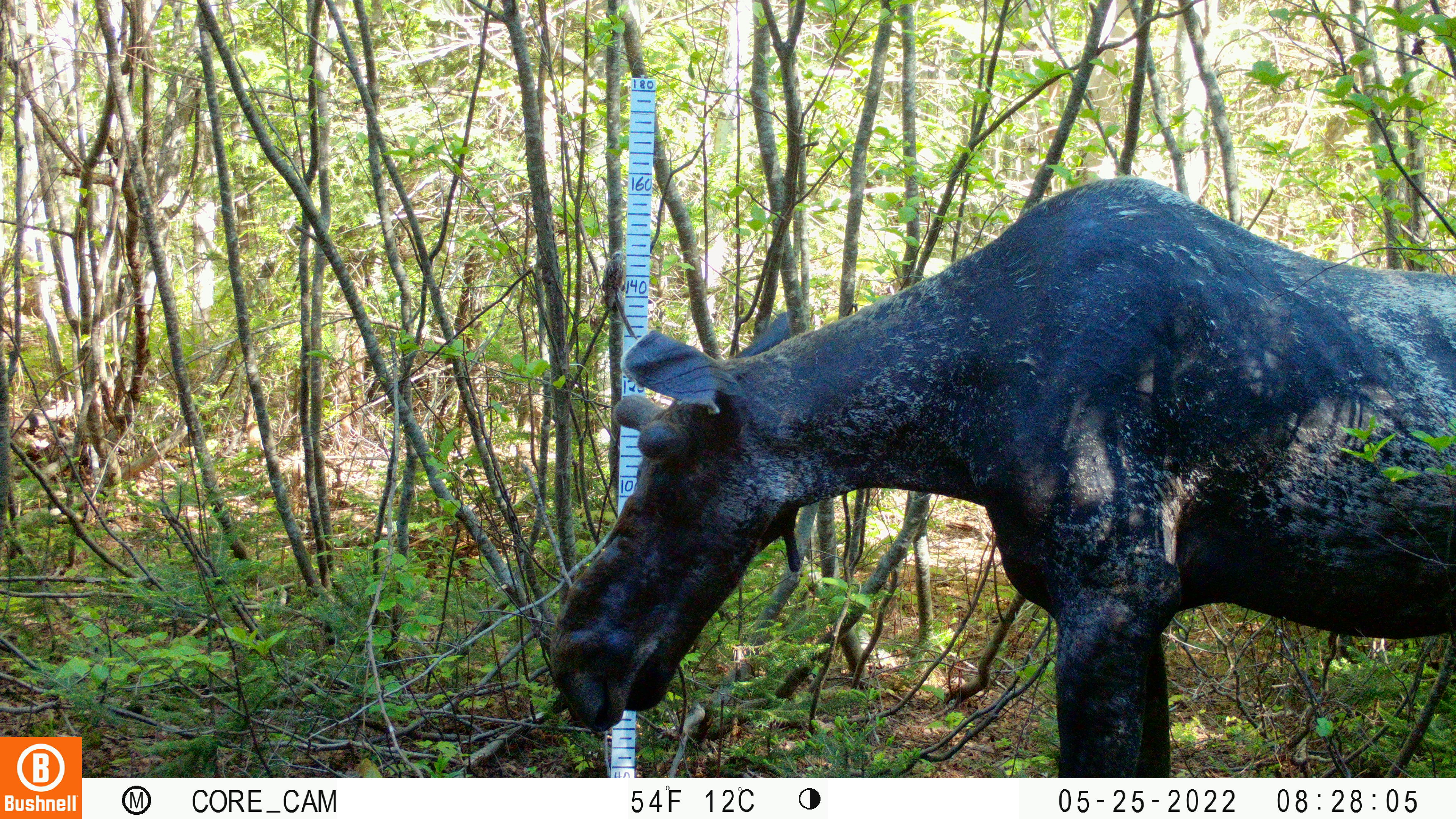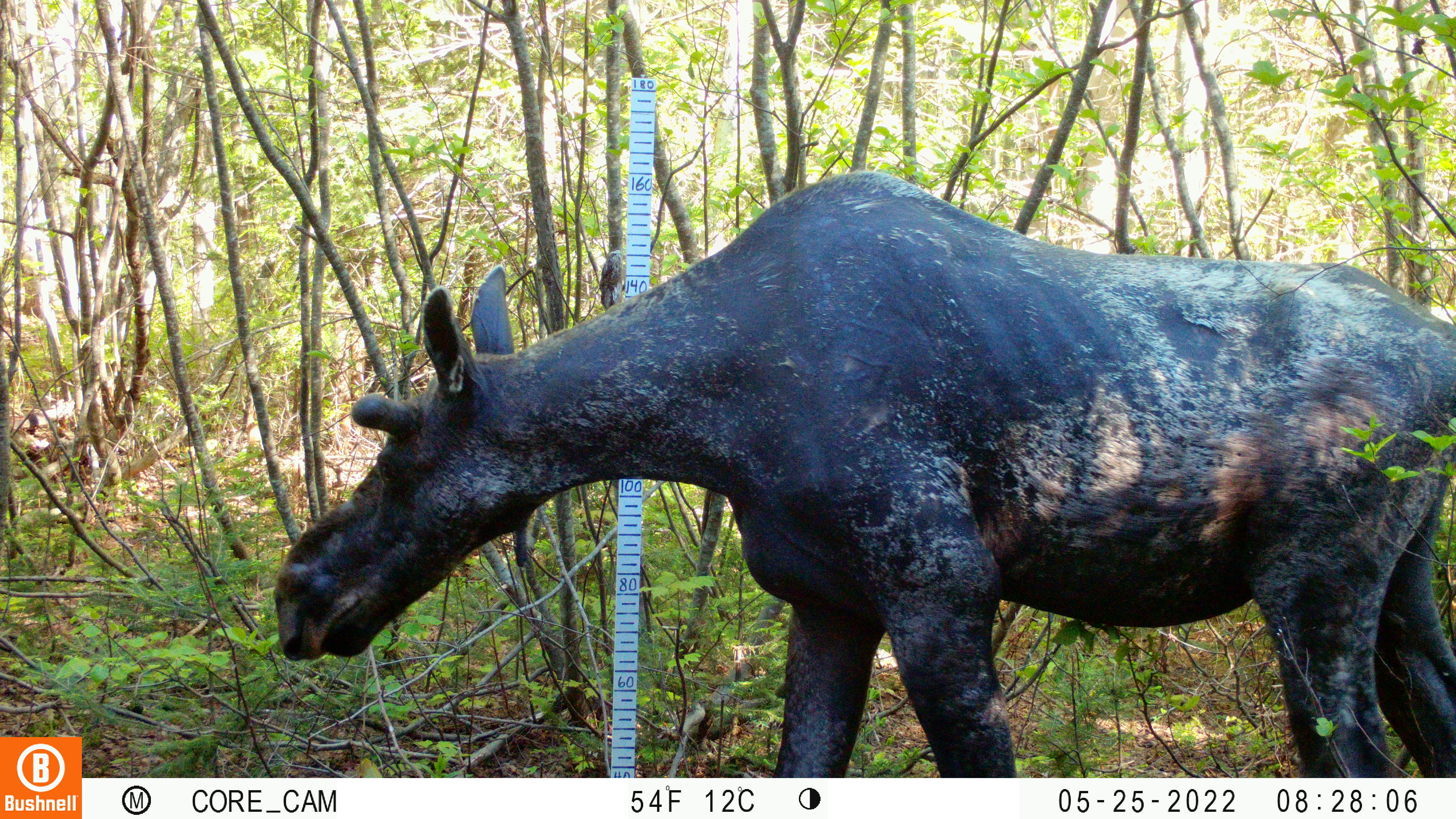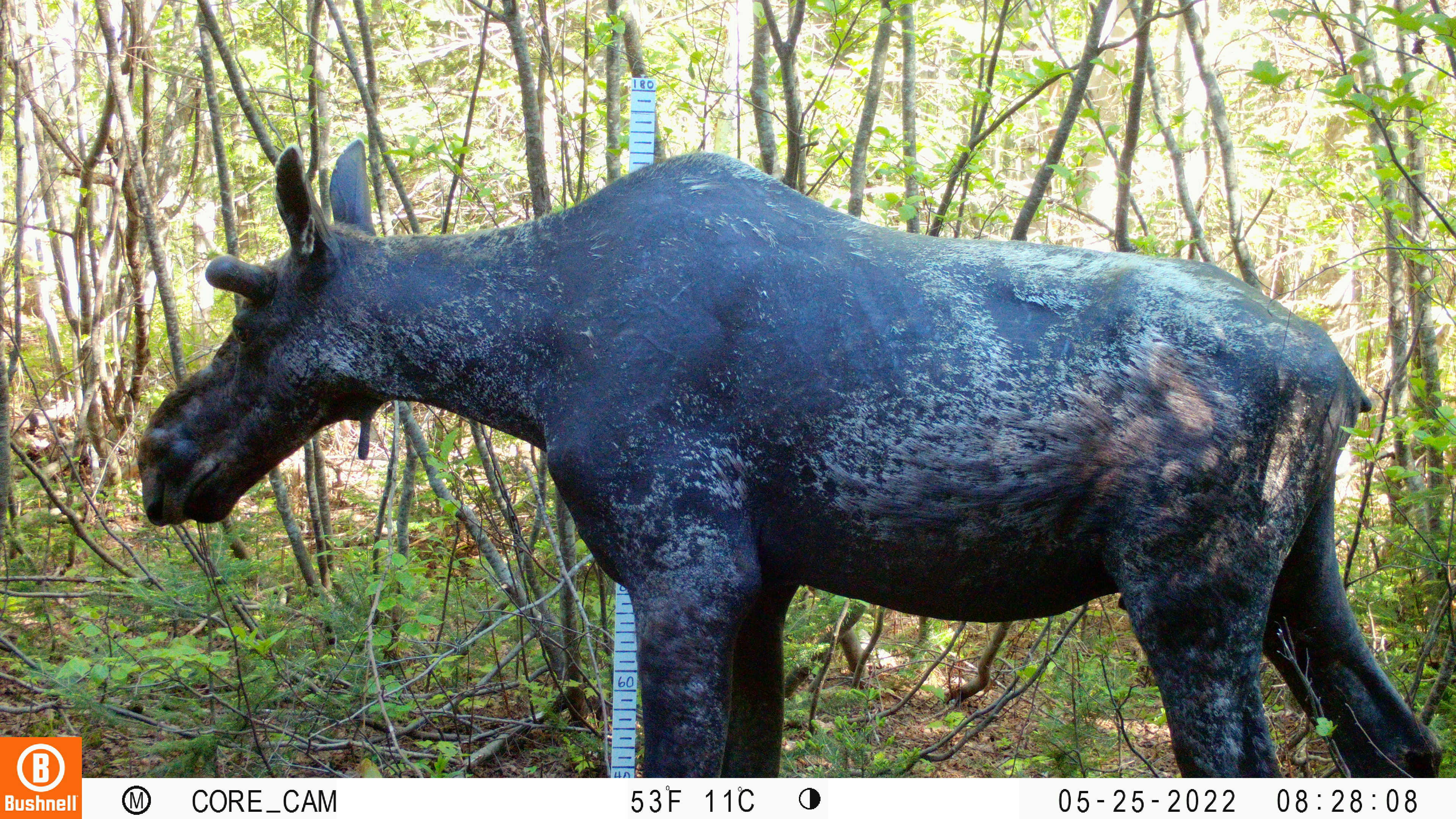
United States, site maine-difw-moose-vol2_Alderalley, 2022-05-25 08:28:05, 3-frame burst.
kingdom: Animalia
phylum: Chordata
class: Mammalia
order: Artiodactyla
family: Cervidae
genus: Alces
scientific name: Alces alces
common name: moose